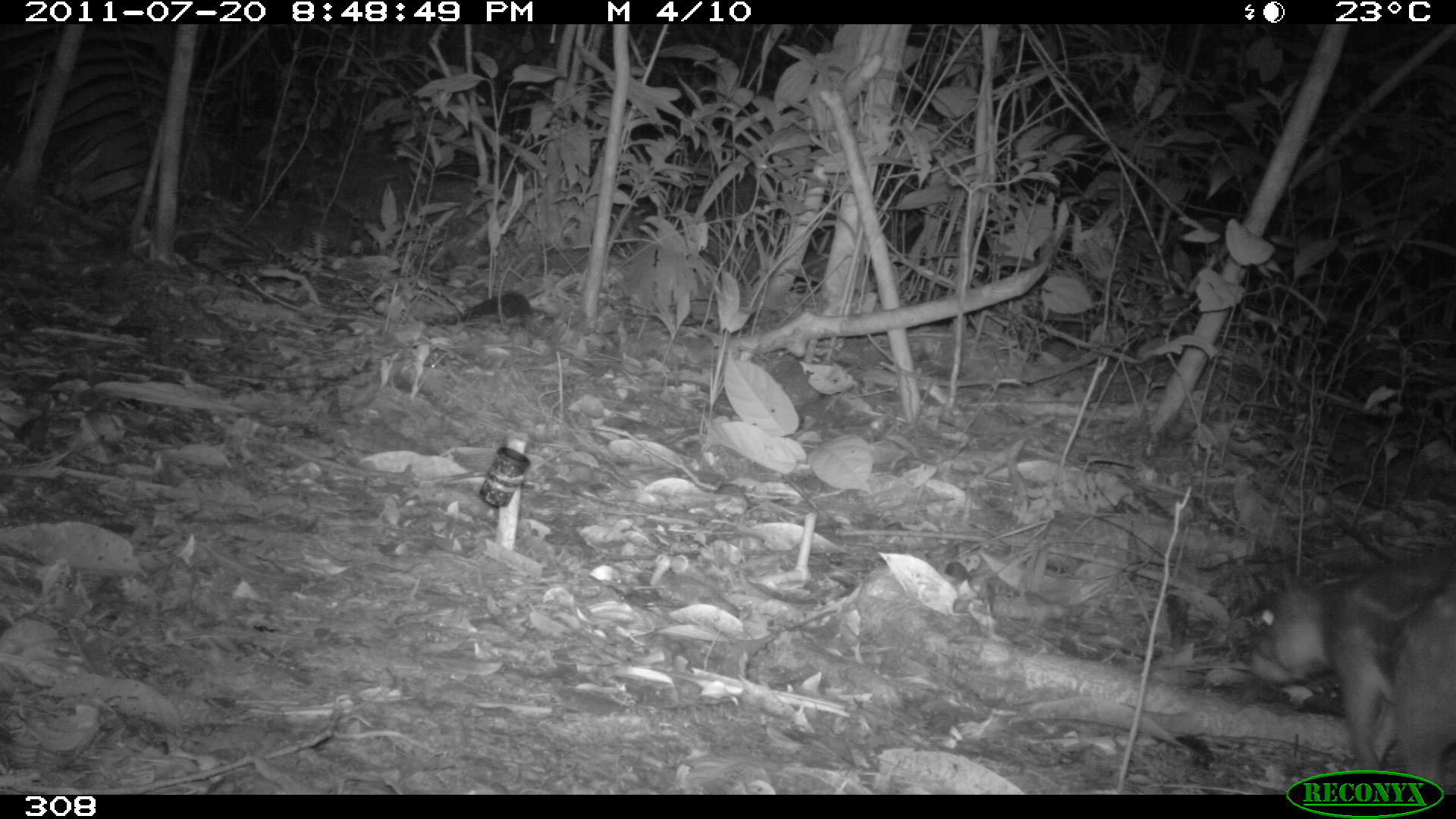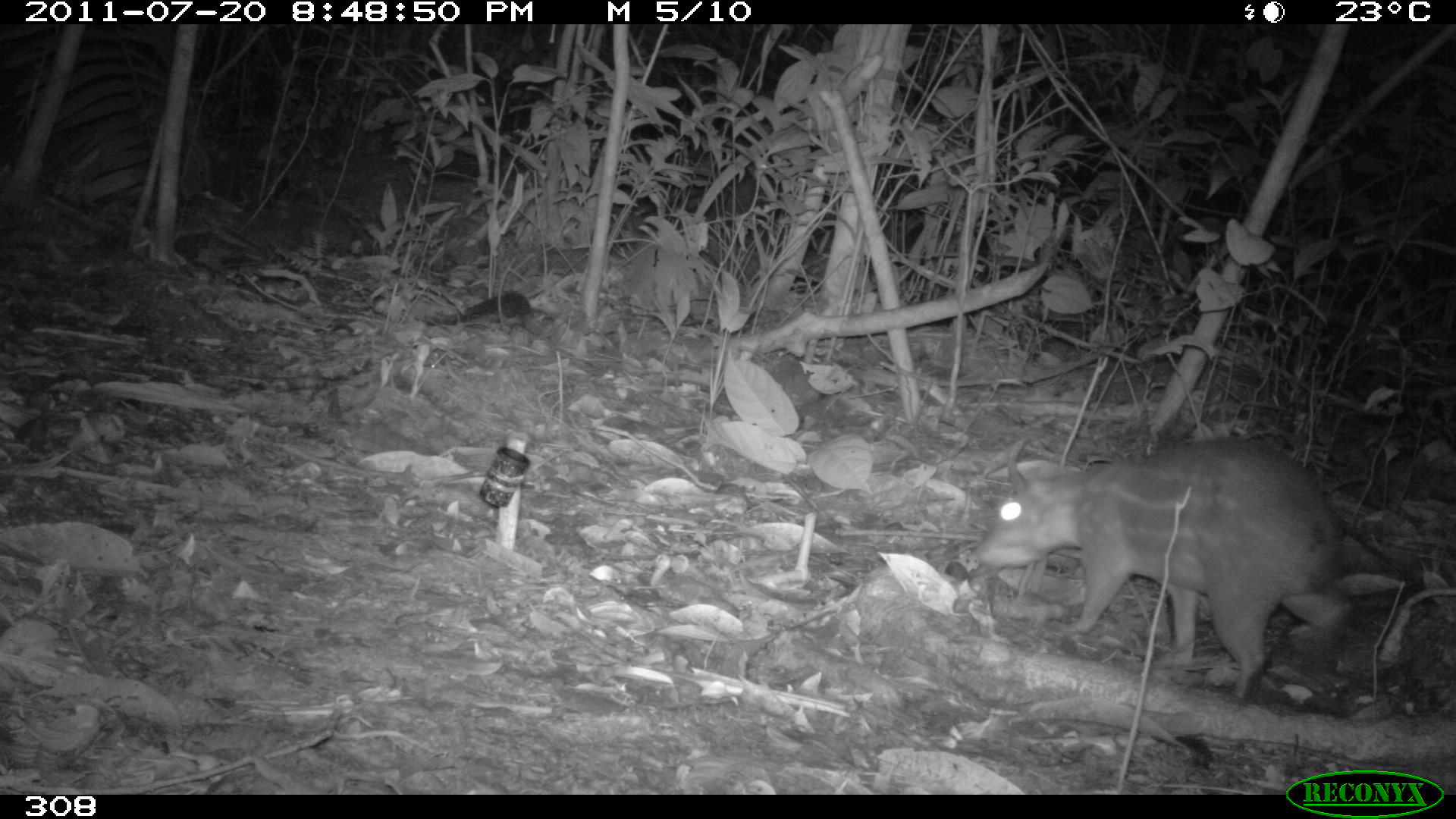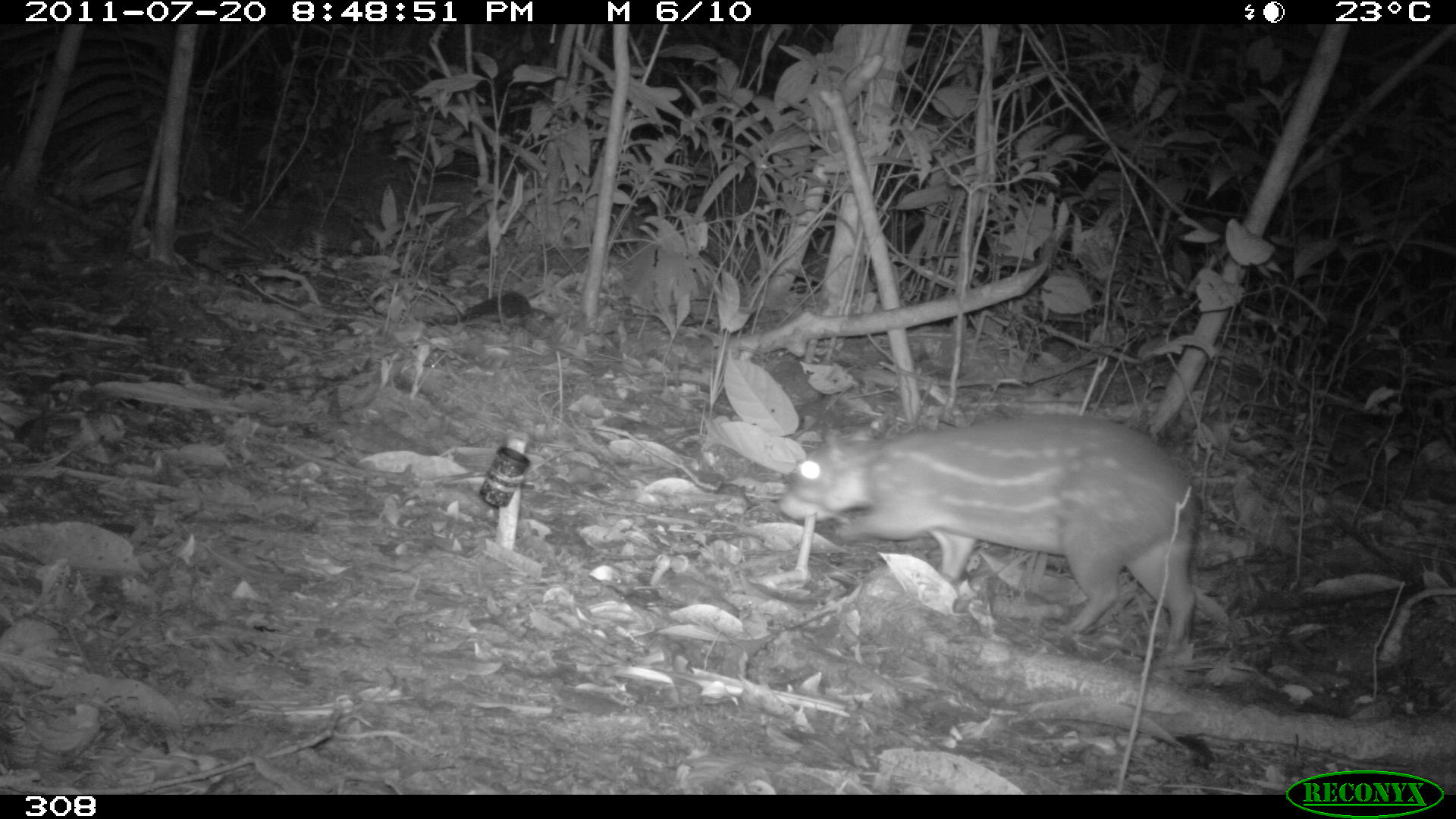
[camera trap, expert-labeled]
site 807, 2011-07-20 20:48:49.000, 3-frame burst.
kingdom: Animalia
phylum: Chordata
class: Mammalia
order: Rodentia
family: Cuniculidae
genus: Cuniculus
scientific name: Cuniculus paca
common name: spotted paca